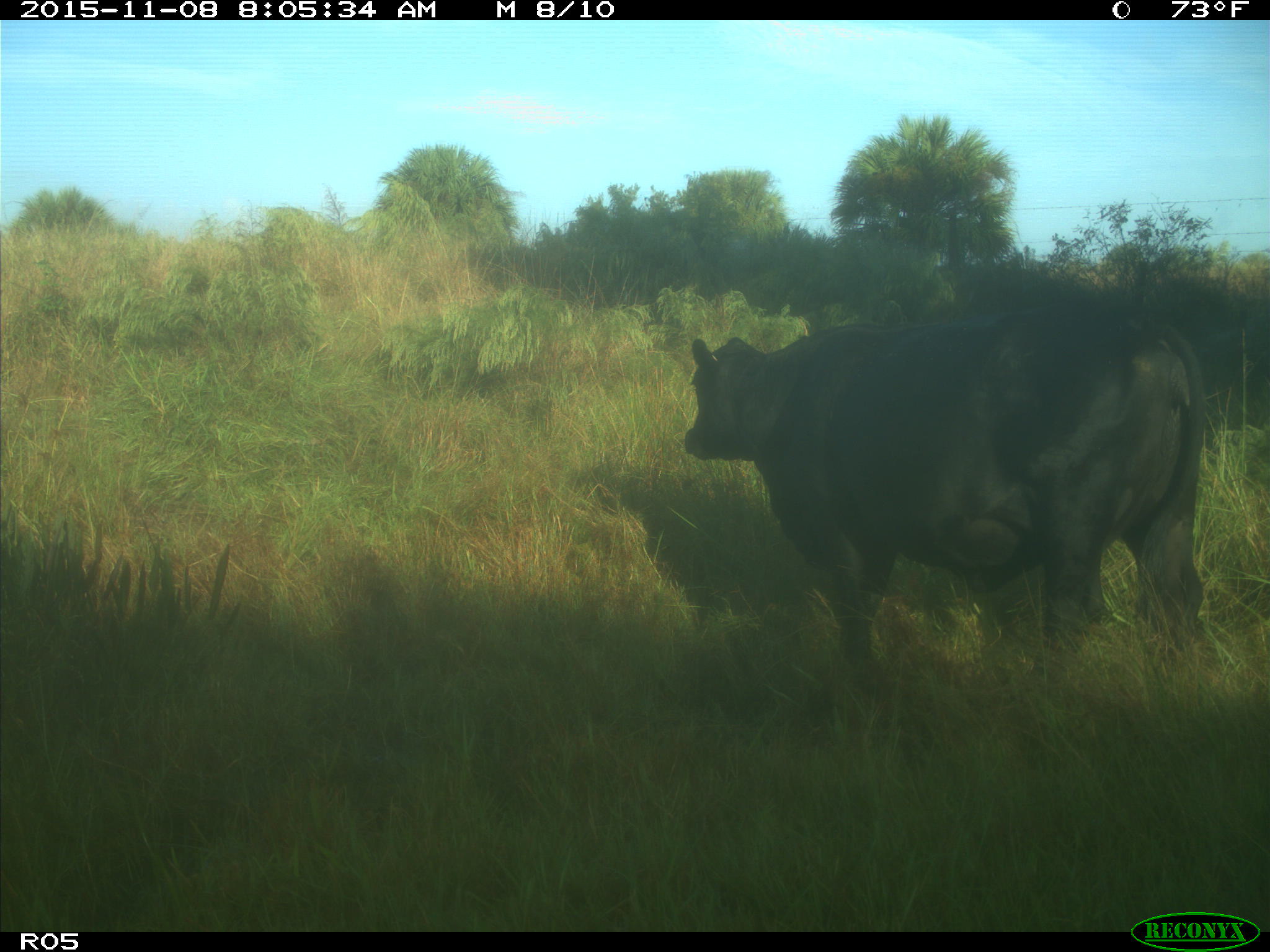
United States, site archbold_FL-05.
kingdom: Animalia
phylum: Chordata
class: Mammalia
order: Artiodactyla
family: Bovidae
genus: Bos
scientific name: Bos taurus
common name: domestic cow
Bos taurus (domestic cow).